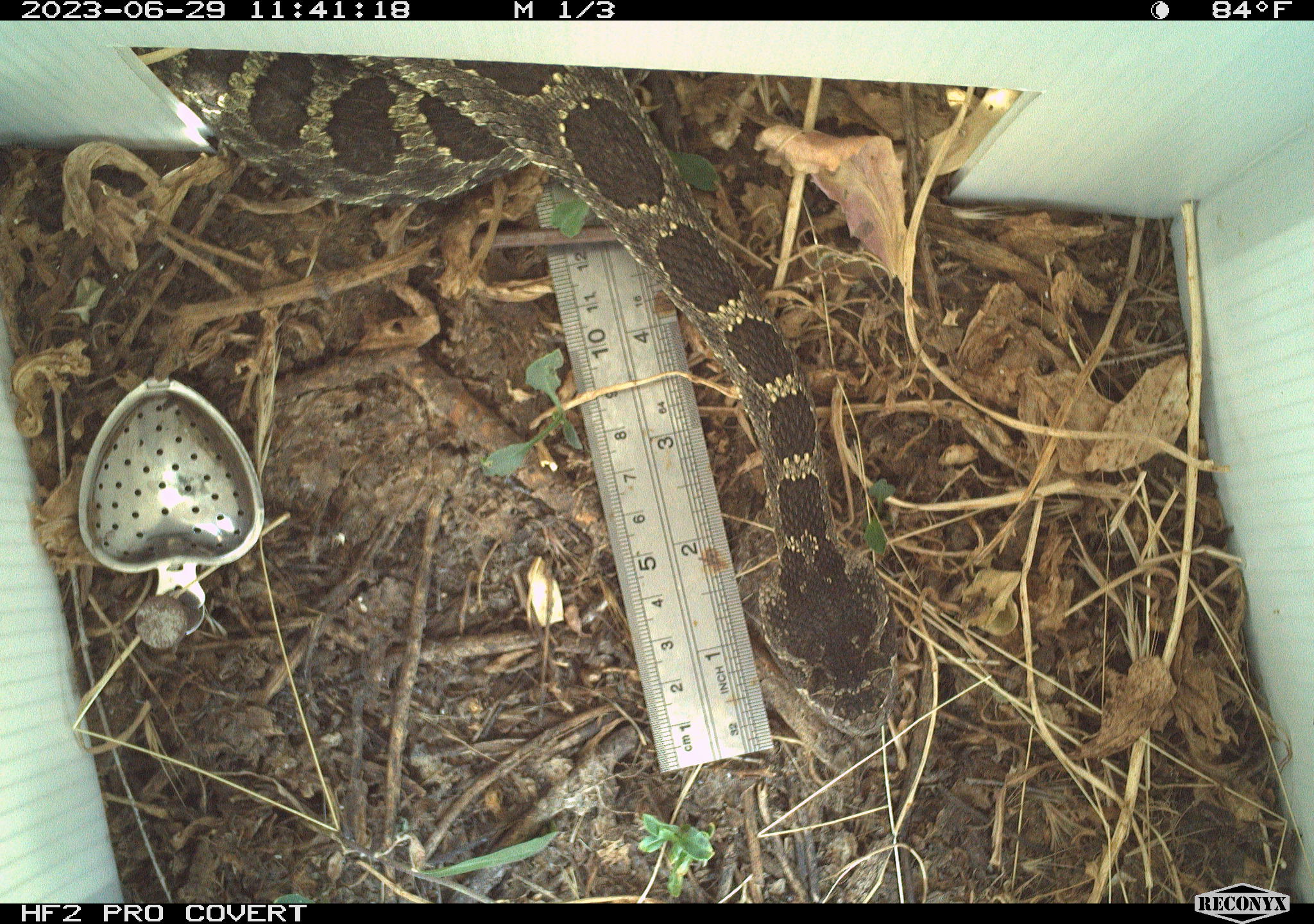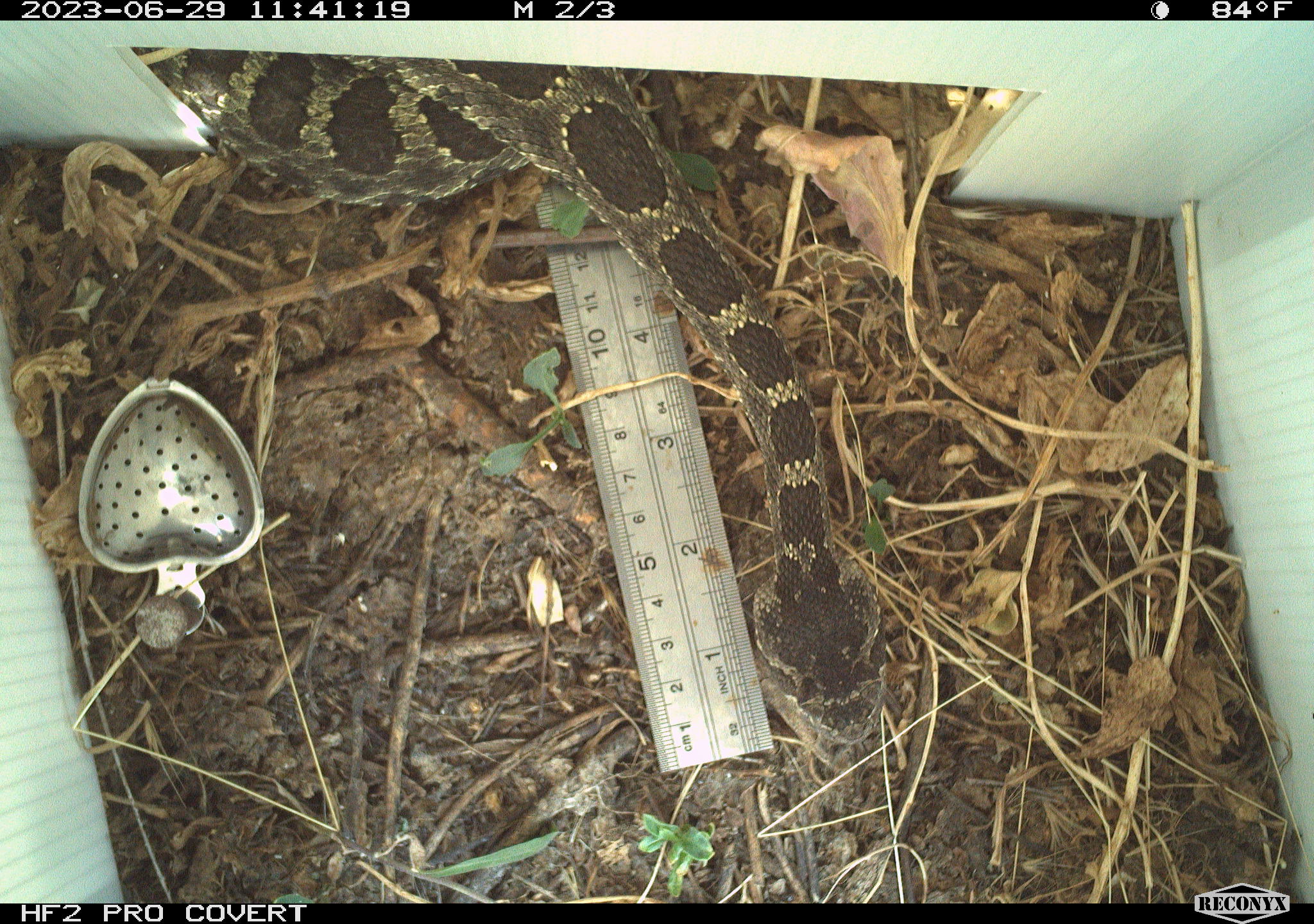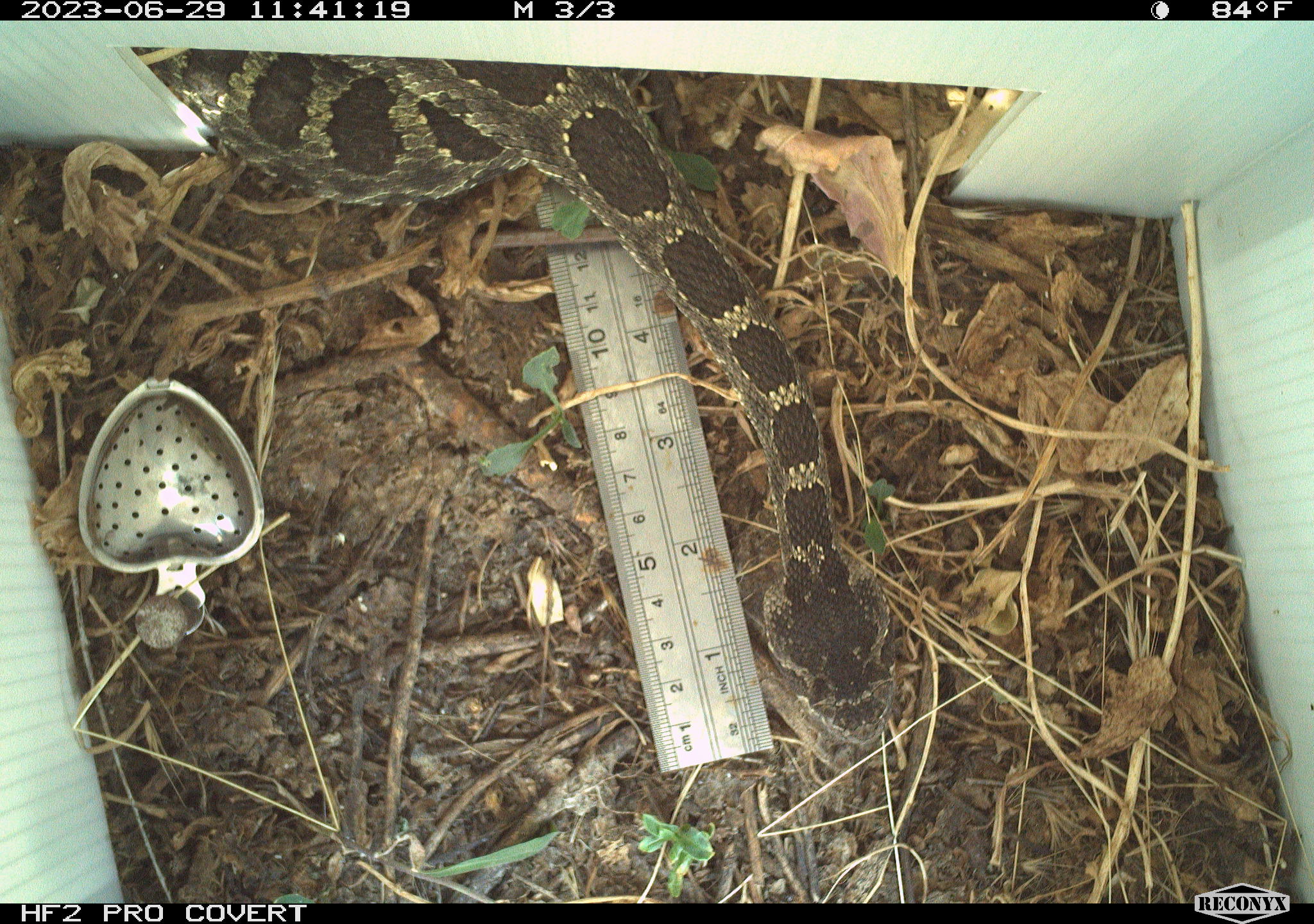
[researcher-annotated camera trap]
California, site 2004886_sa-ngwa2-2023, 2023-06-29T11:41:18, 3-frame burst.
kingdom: Animalia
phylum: Chordata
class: Reptilia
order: Squamata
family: Viperidae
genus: Crotalus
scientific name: Crotalus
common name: rattlers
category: crotalus species